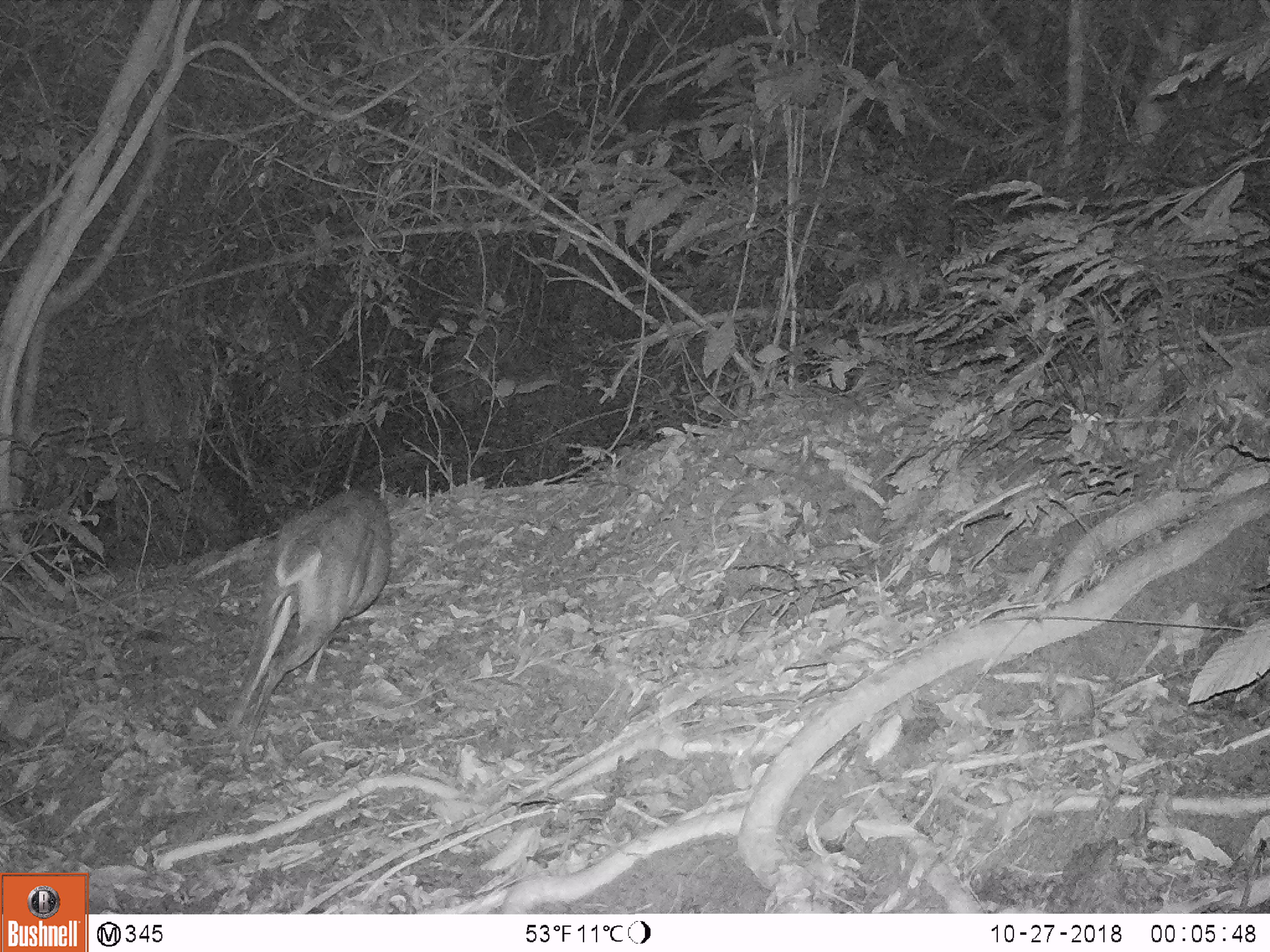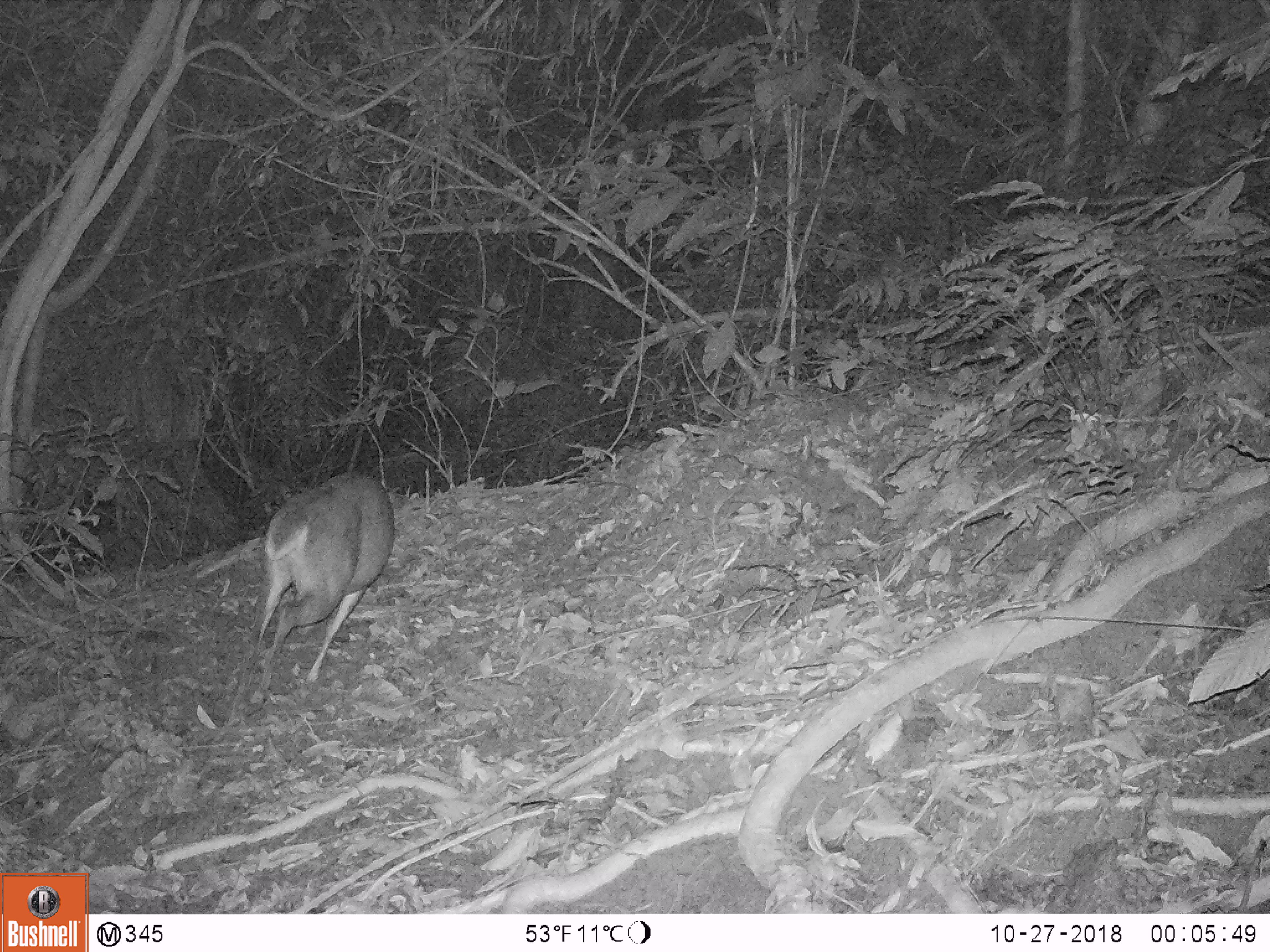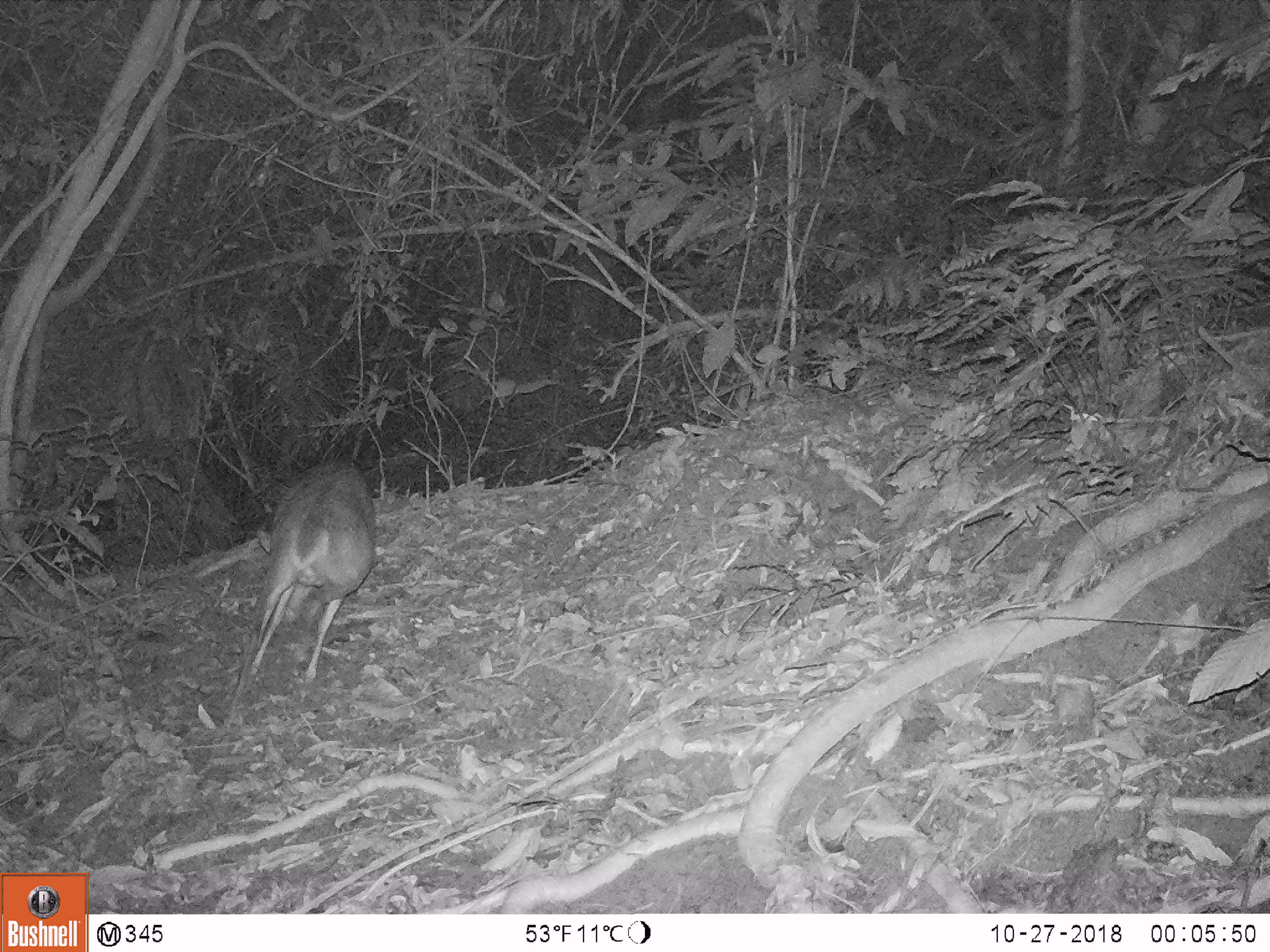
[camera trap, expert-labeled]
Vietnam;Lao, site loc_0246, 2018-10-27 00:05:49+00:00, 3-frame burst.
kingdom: Animalia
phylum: Chordata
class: Mammalia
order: Artiodactyla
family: Cervidae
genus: Muntiacus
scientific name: Muntiacus vuquangensis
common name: large-antlered muntjac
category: large antlered muntjac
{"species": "large antlered muntjac (large-antlered muntjac) (Muntiacus vuquangensis)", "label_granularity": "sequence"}